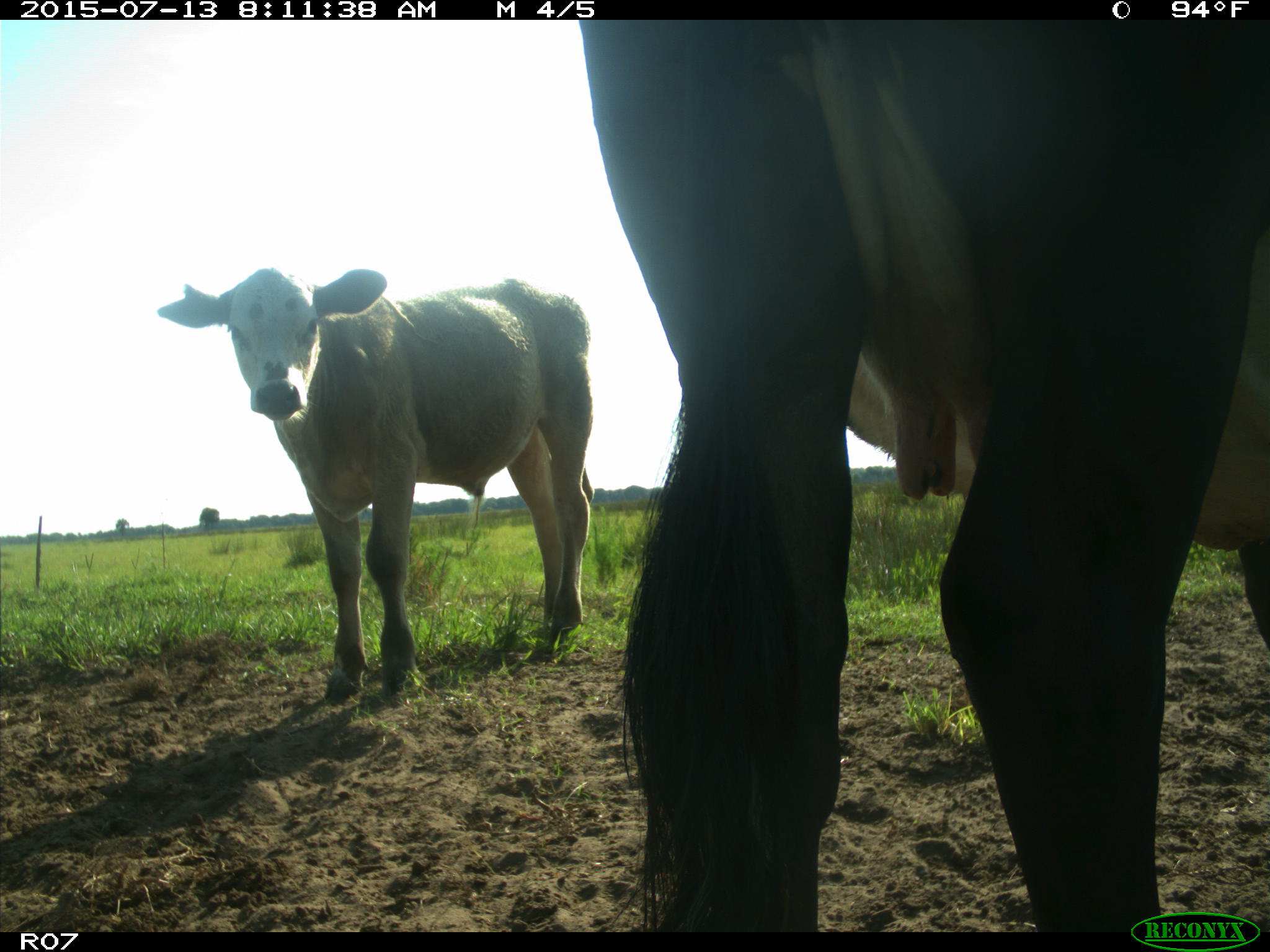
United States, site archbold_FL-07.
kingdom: Animalia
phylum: Chordata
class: Mammalia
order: Artiodactyla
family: Bovidae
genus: Bos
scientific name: Bos taurus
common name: domestic cow